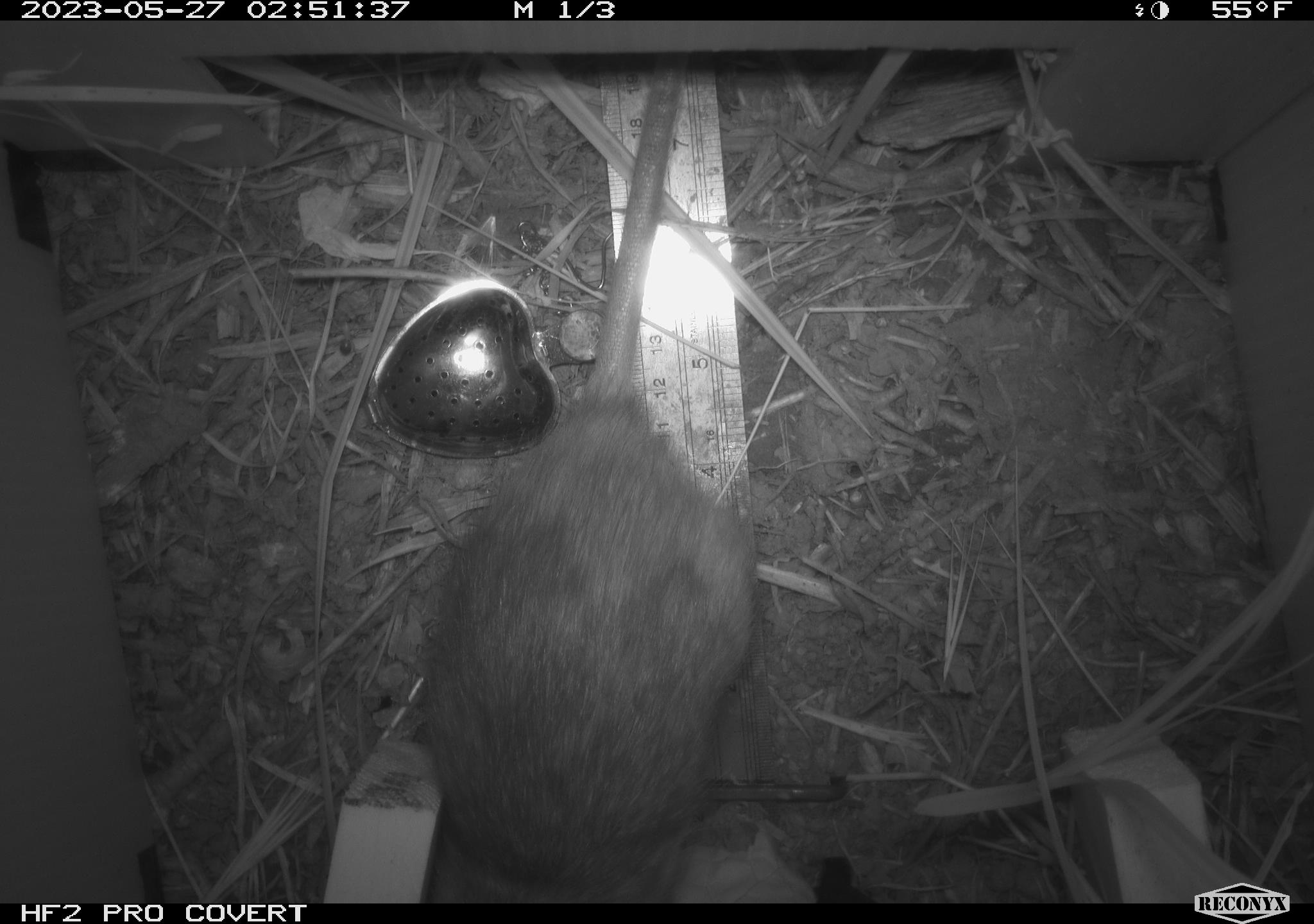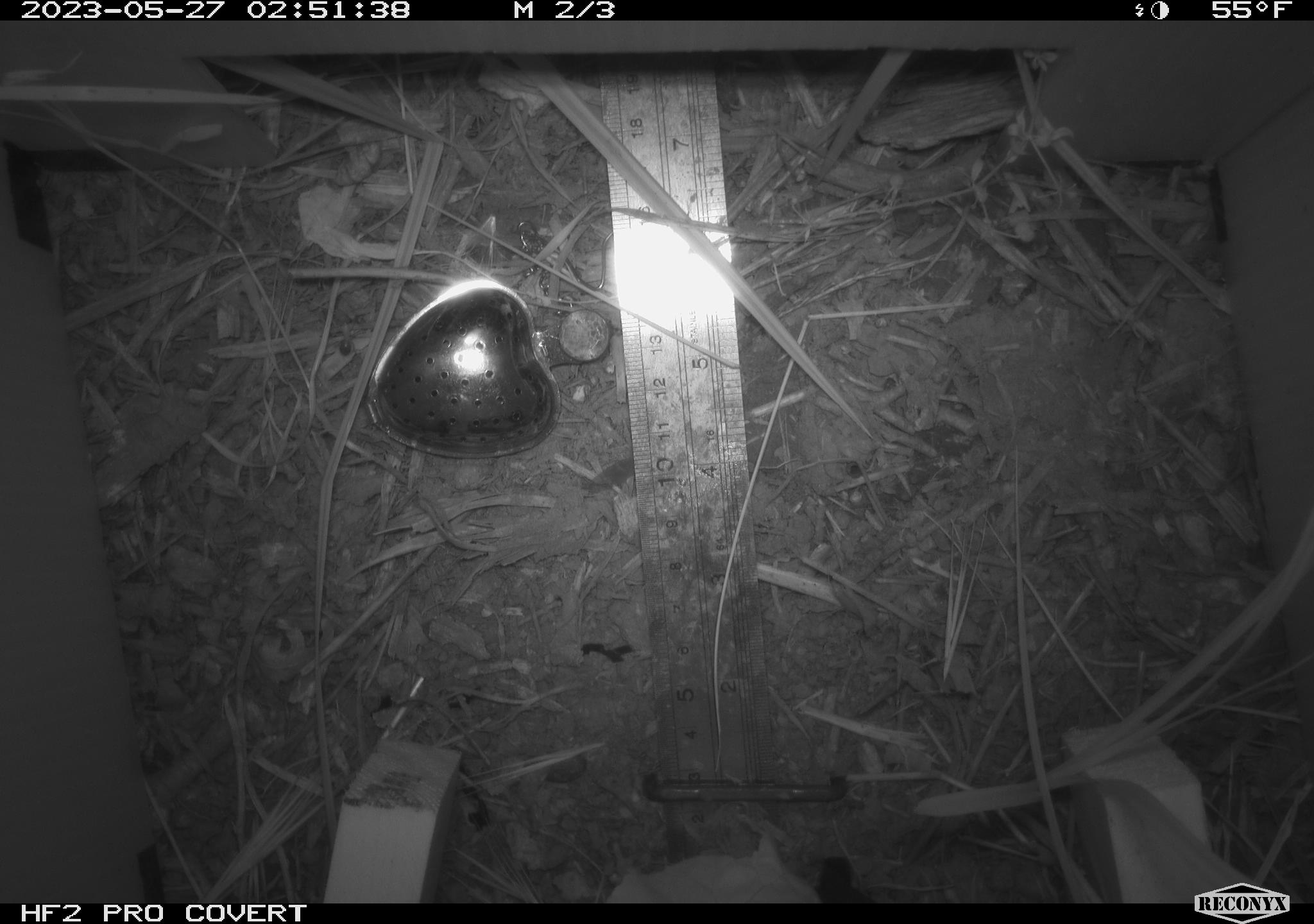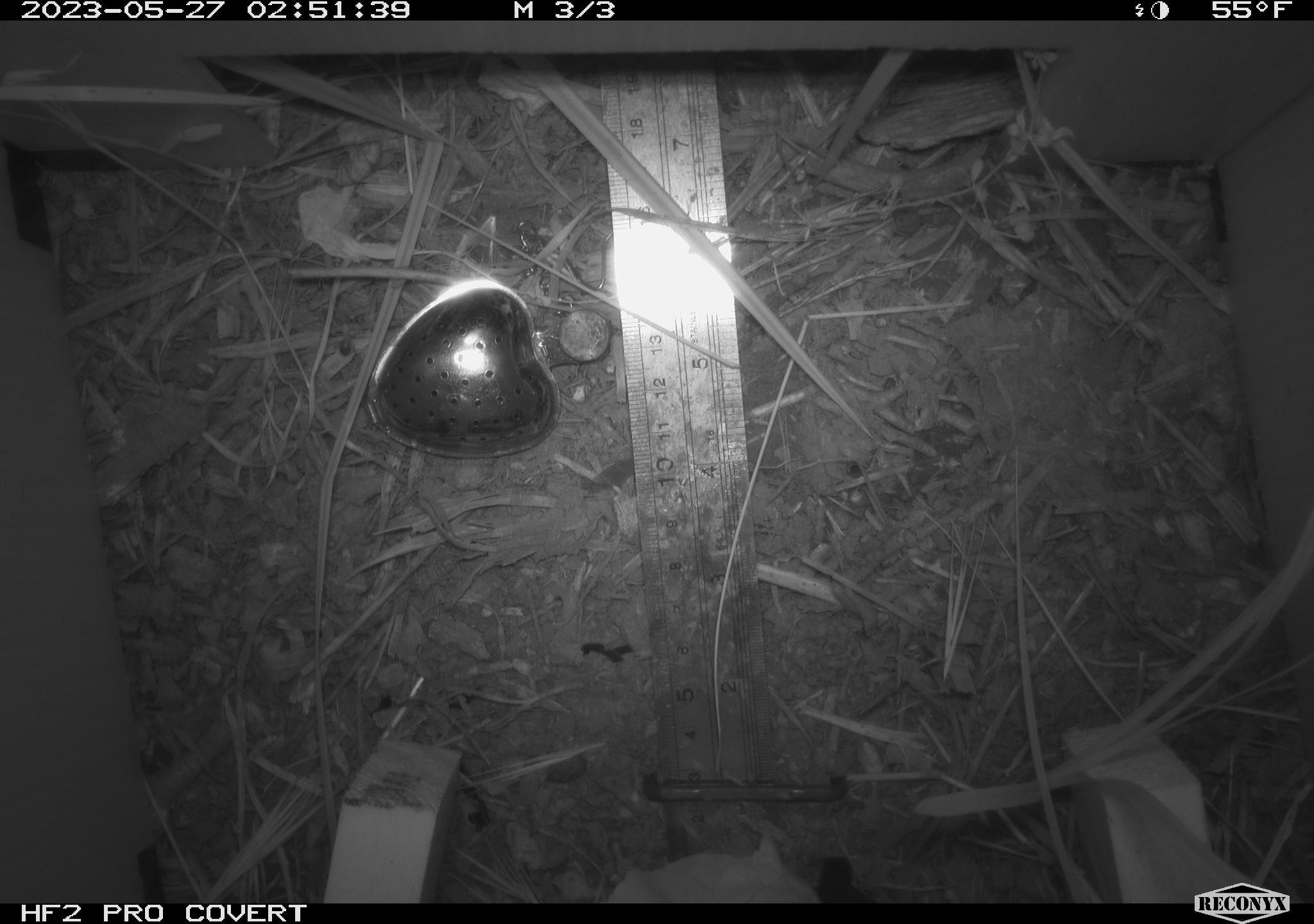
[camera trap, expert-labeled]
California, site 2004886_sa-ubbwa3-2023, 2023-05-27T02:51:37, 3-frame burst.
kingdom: Animalia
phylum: Chordata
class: Mammalia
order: Rodentia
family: Muridae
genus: Rattus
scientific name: Rattus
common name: rat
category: rattus species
Rattus species (rat) (Rattus).